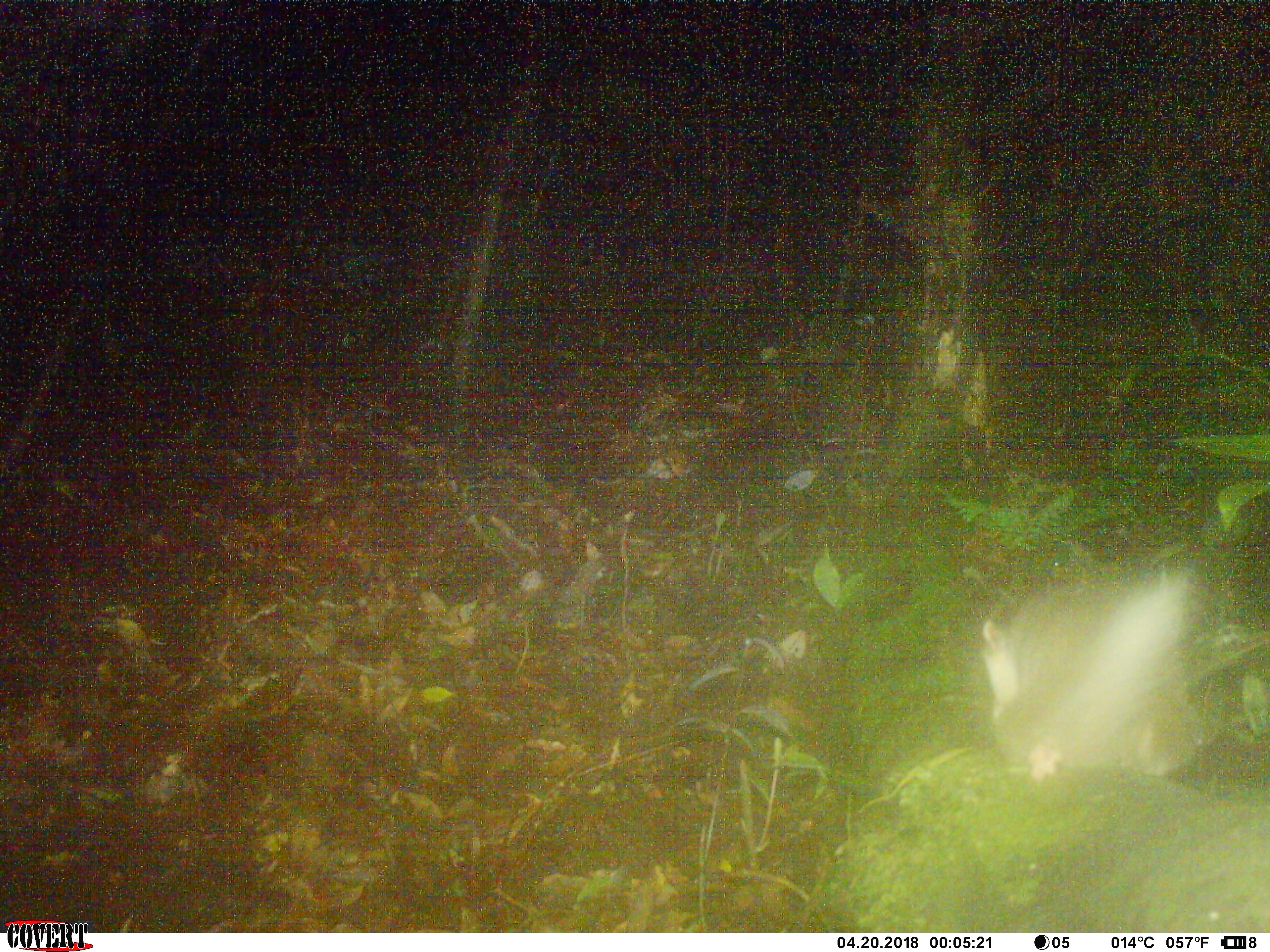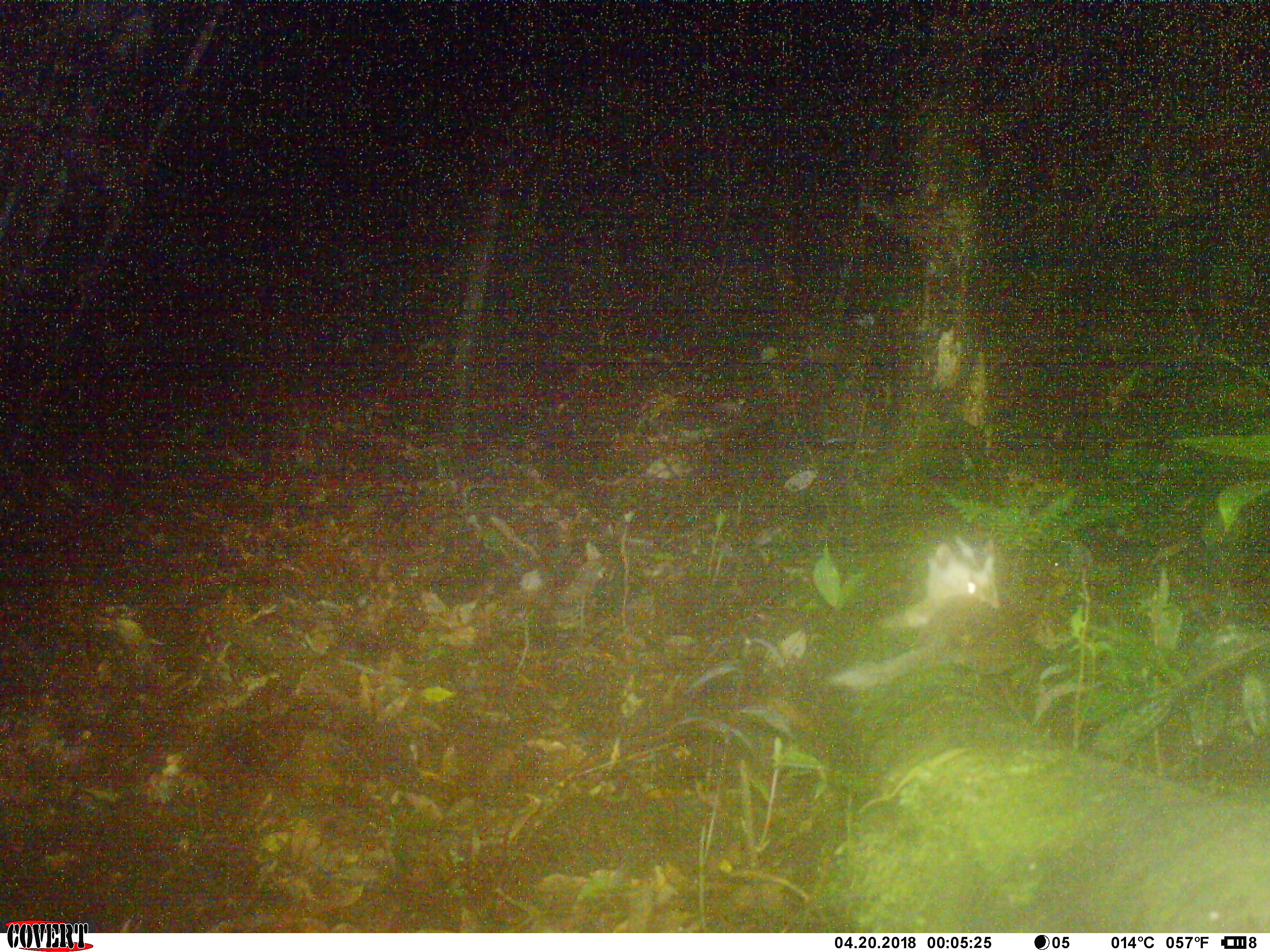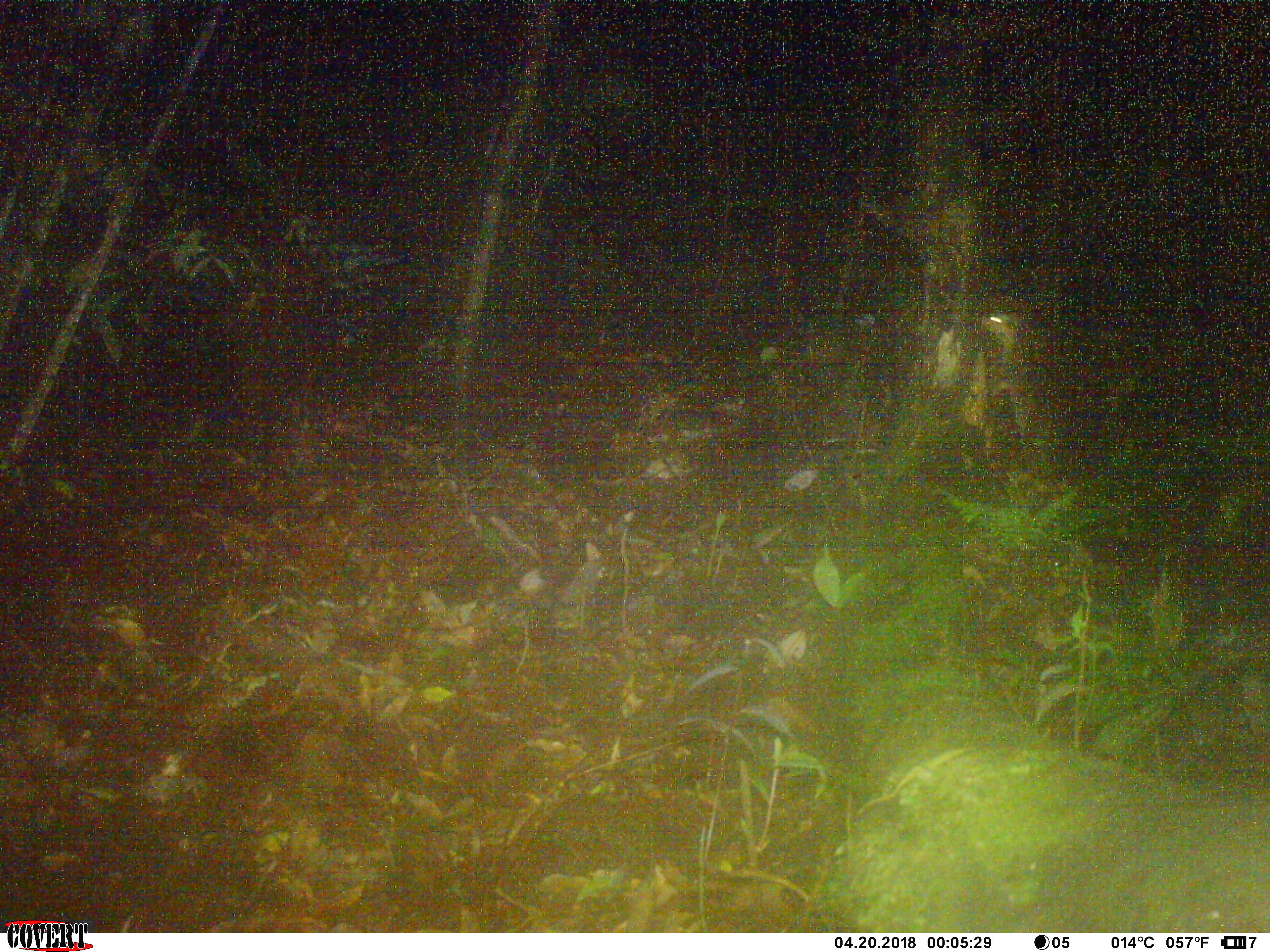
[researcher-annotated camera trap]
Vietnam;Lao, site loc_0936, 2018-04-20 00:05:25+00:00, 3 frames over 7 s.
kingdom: Animalia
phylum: Chordata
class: Mammalia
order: Carnivora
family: Mustelidae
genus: Melogale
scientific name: Melogale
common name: ferret badger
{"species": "ferret badger (Melogale)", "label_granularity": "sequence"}